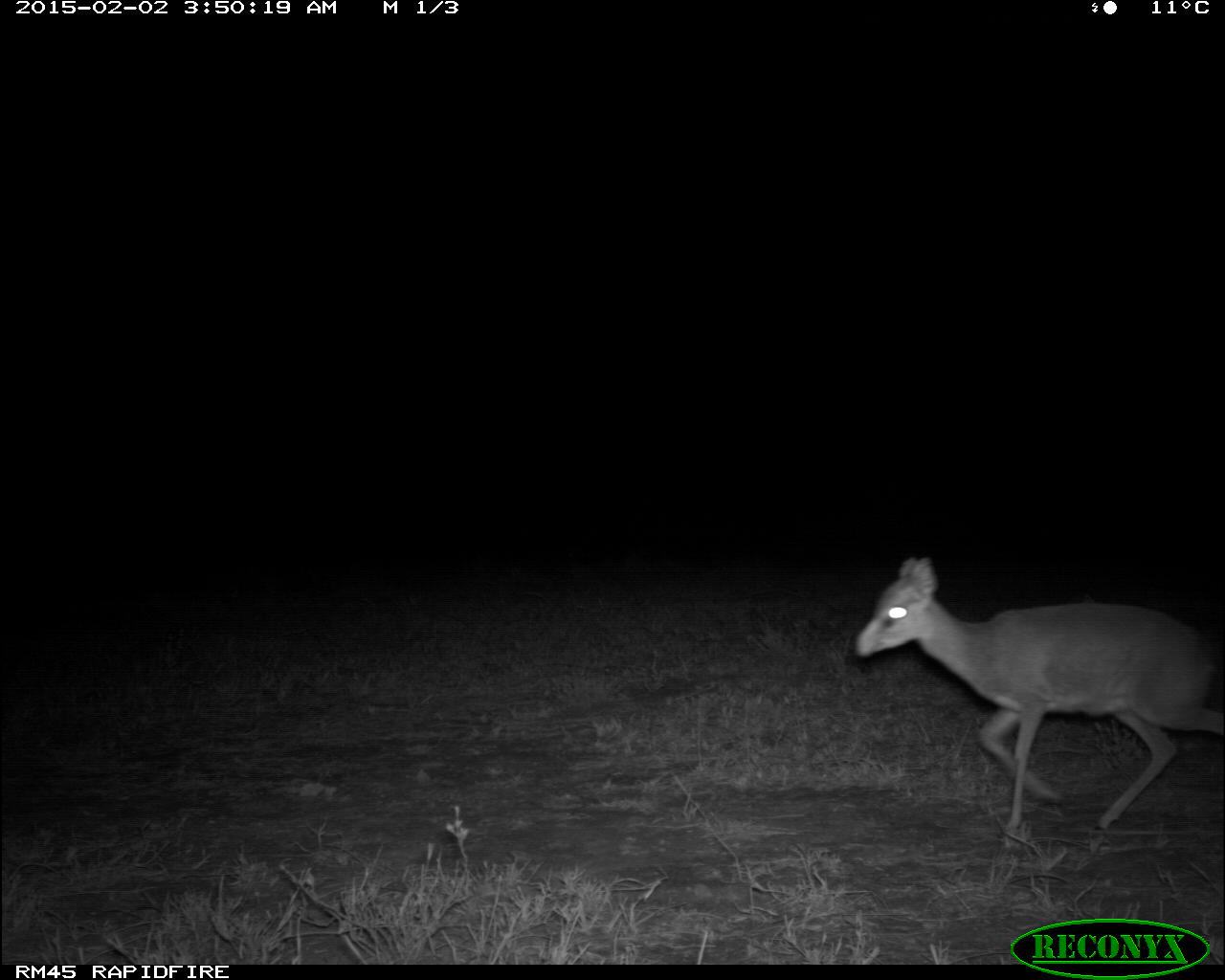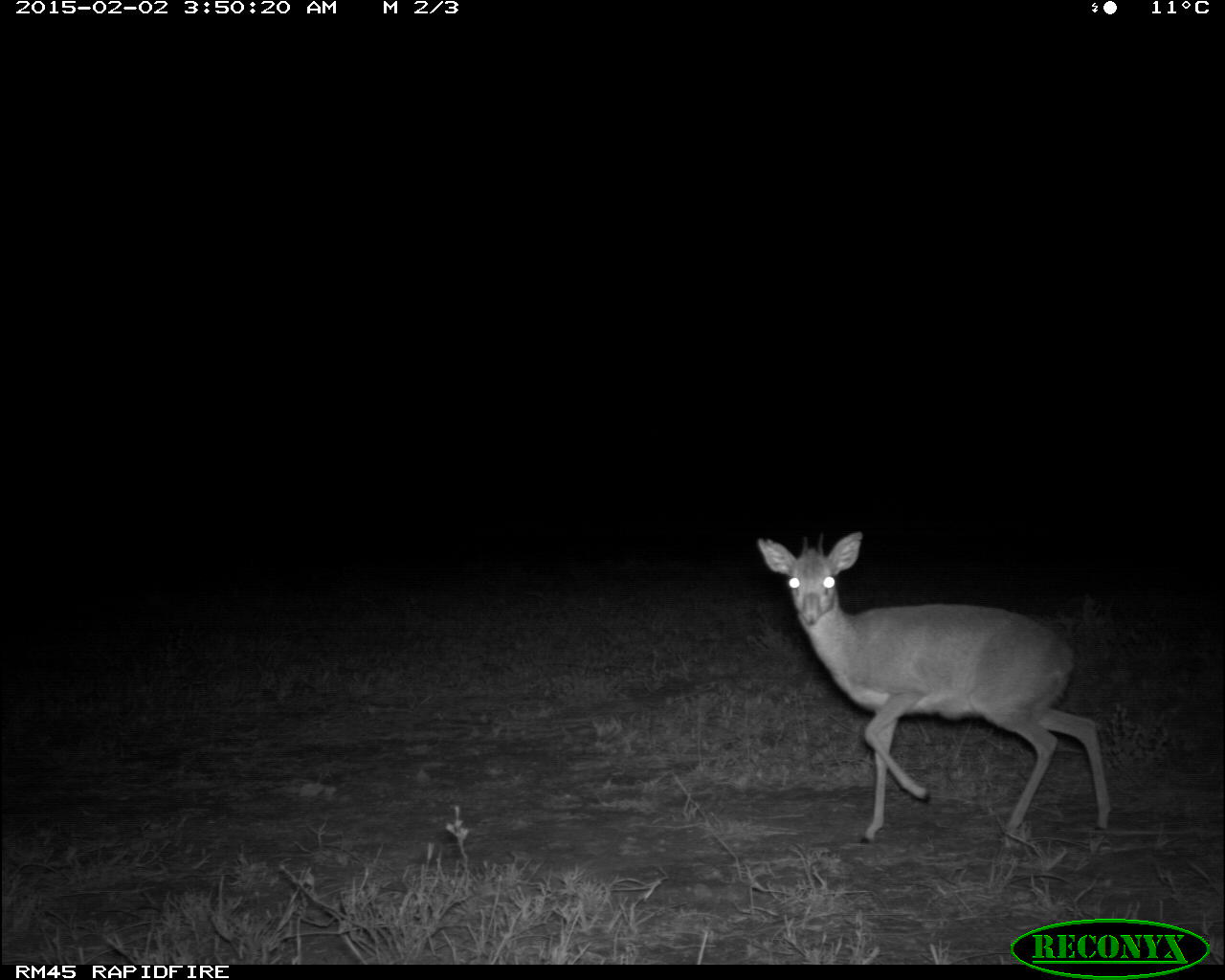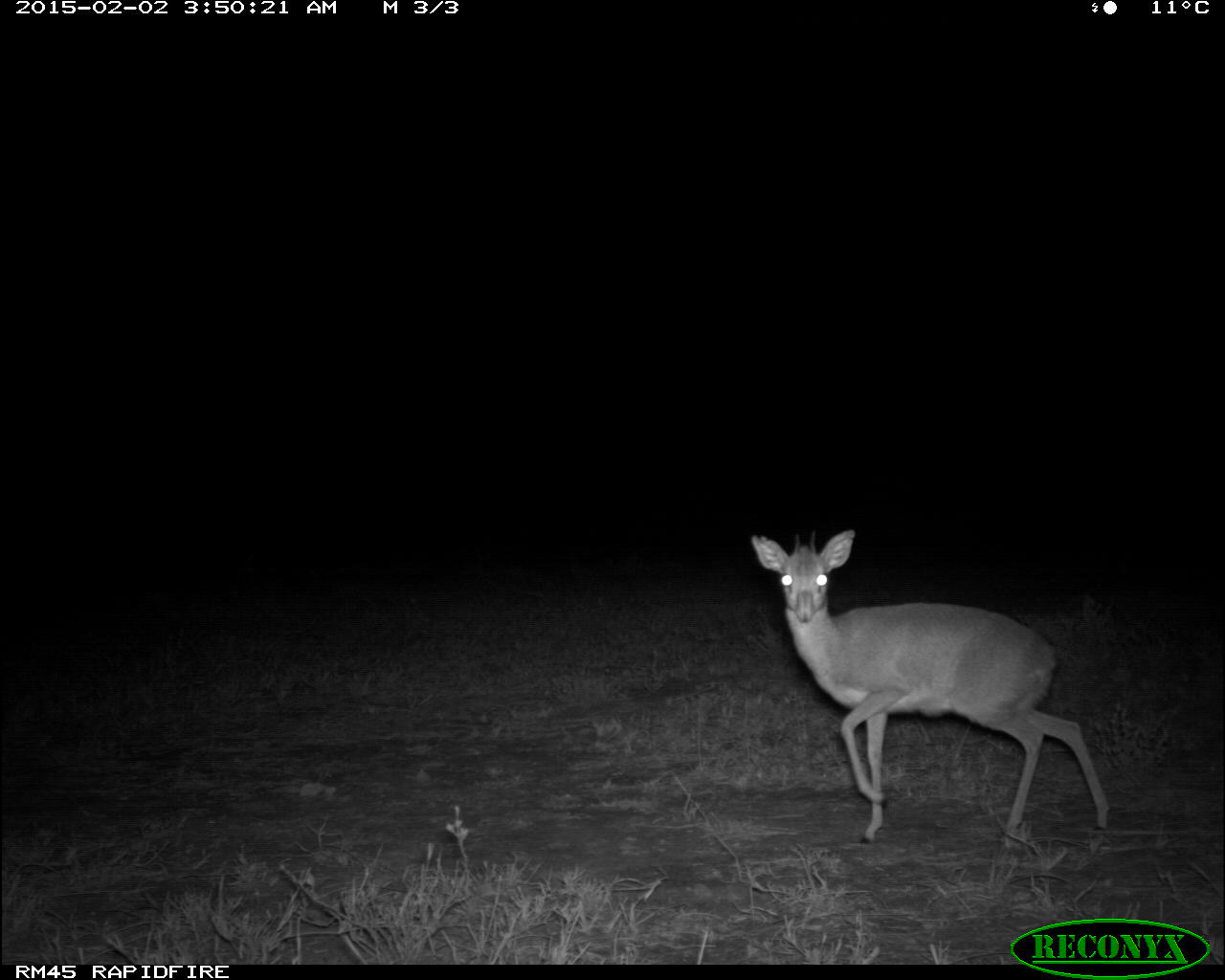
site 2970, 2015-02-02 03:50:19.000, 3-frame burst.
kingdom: Animalia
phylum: Chordata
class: Mammalia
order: Artiodactyla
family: Bovidae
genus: Madoqua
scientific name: Madoqua guentheri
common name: günther's dik-dik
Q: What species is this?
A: Madoqua guentheri (günther's dik-dik).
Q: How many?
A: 1.